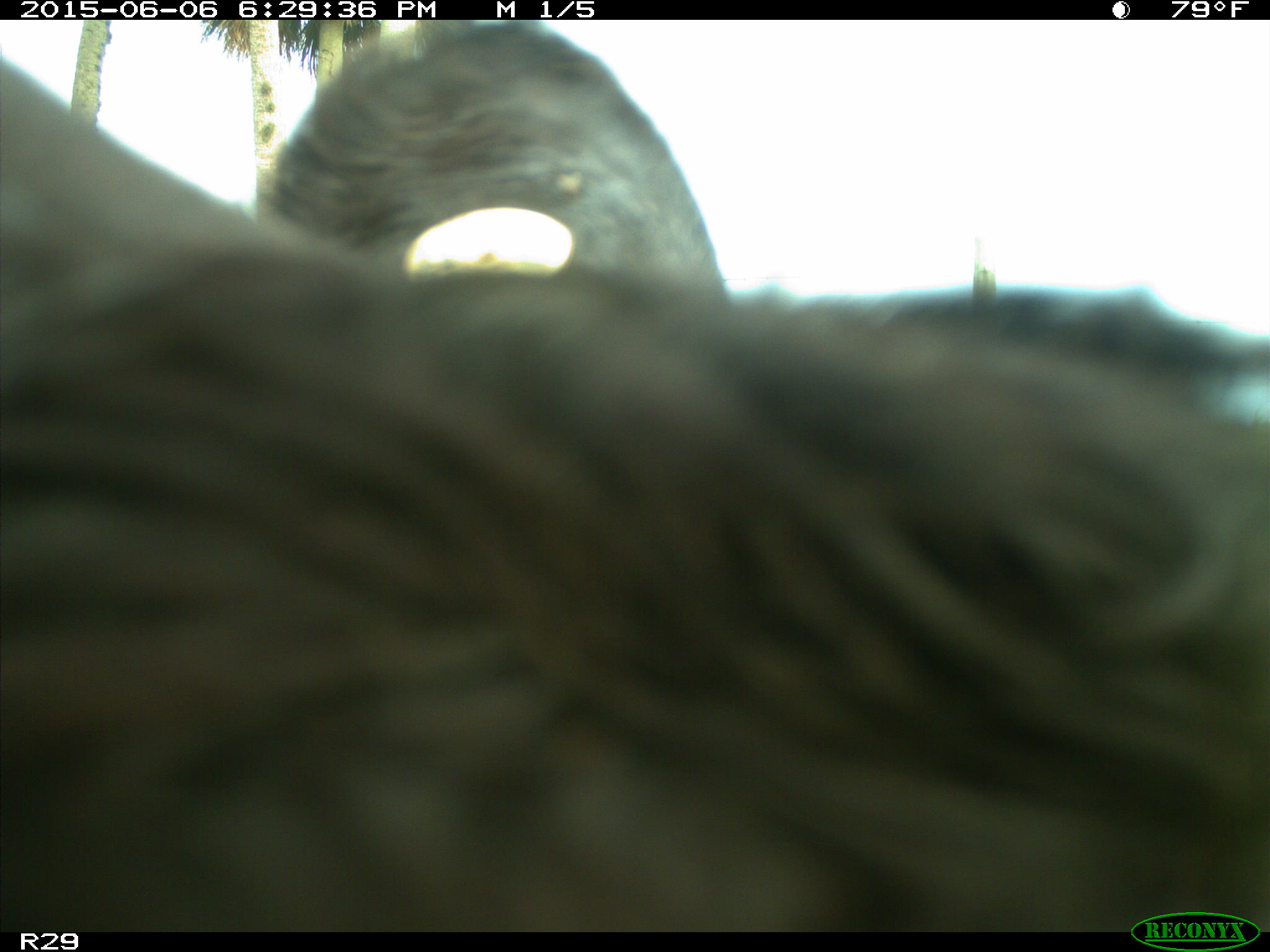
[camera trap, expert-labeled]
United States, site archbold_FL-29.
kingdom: Animalia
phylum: Chordata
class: Mammalia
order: Artiodactyla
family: Bovidae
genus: Bos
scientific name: Bos taurus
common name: domestic cow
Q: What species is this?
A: Bos taurus (domestic cow).